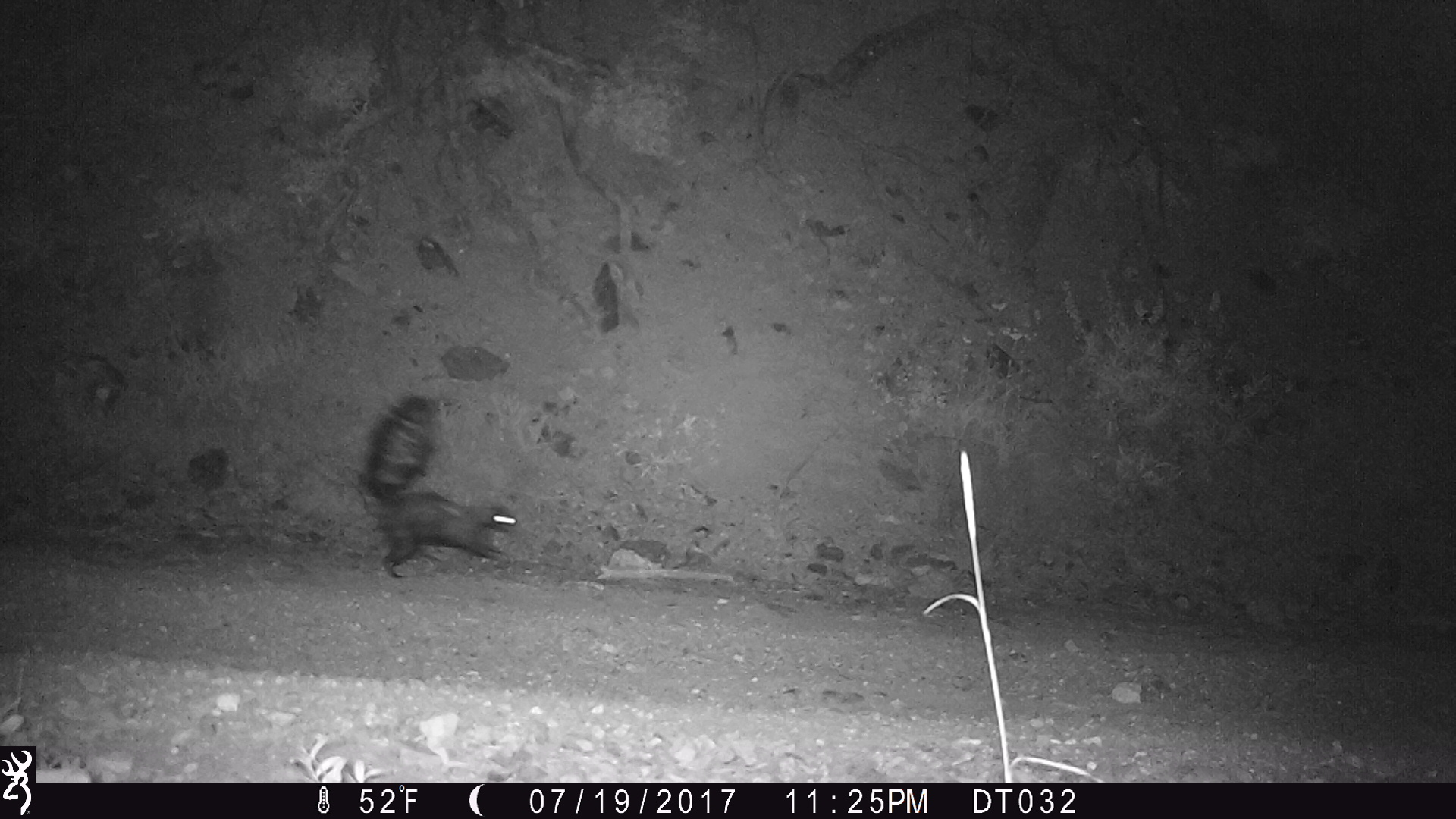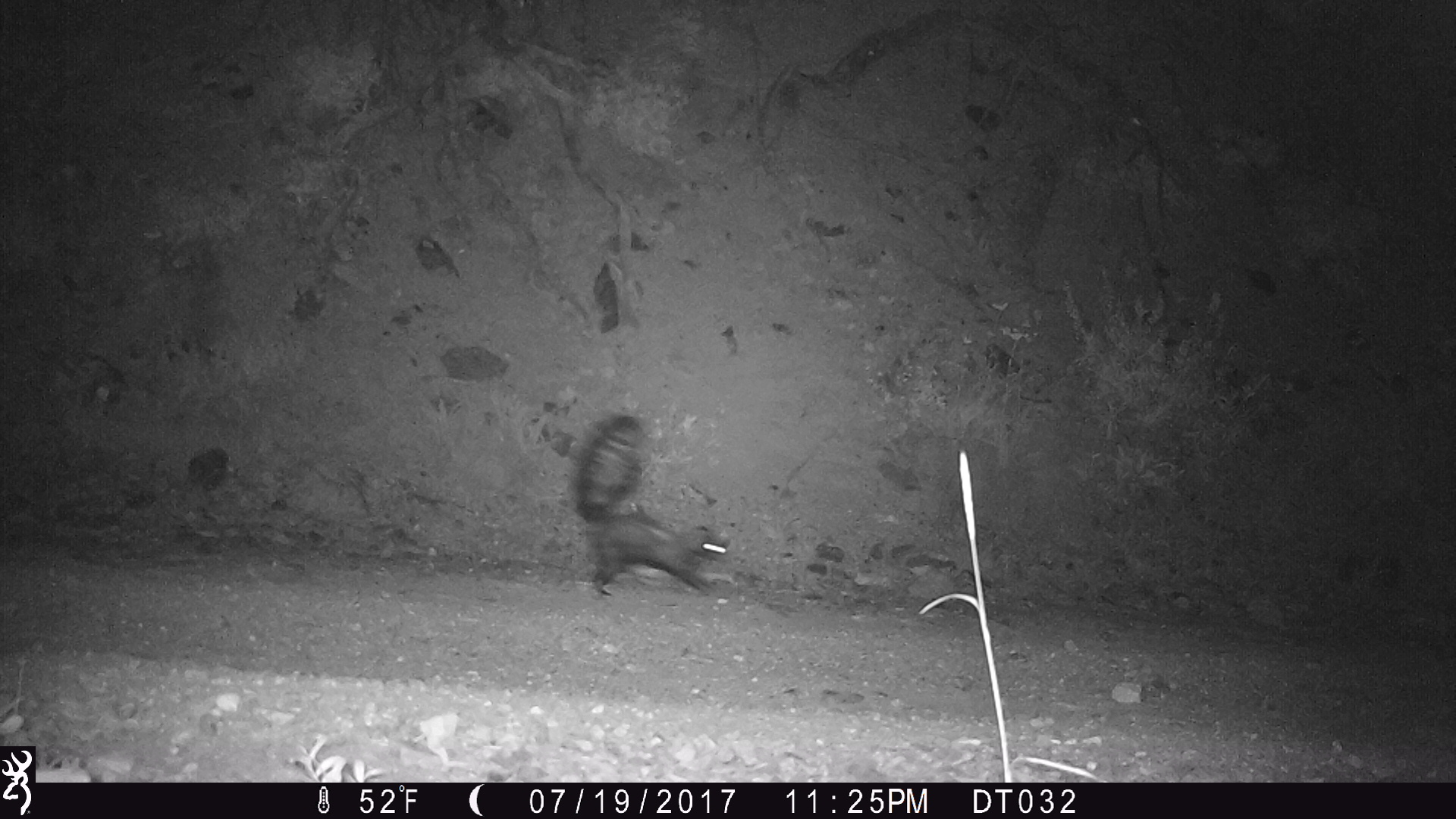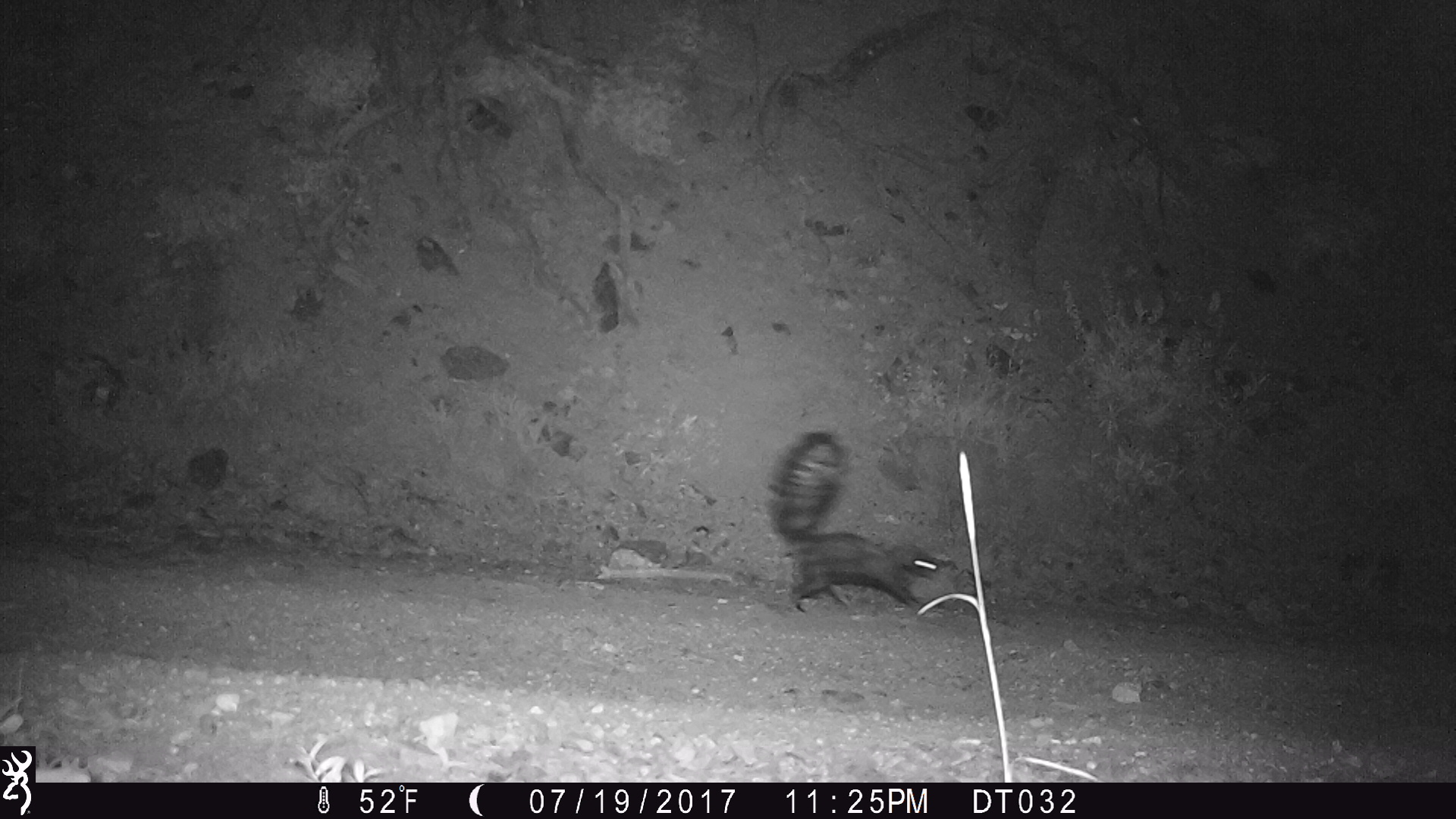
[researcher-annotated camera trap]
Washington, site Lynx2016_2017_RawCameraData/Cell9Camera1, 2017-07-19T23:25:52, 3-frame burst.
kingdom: Animalia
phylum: Chordata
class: Mammalia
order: Carnivora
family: Mephitidae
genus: Mephitis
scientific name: Mephitis mephitis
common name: striped skunk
Mephitis mephitis (striped skunk). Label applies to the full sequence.